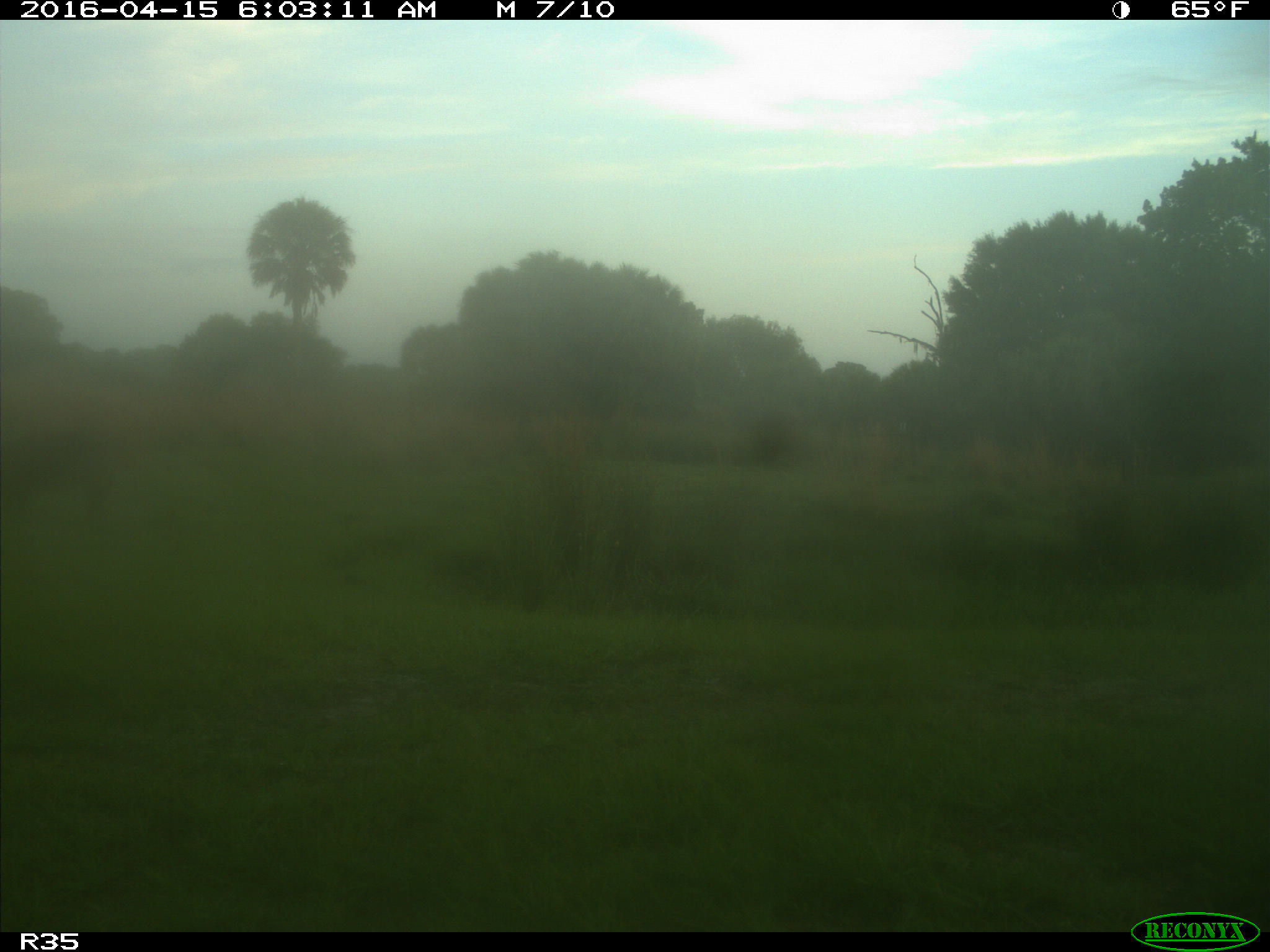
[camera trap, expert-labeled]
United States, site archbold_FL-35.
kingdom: Animalia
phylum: Chordata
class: Mammalia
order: Artiodactyla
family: Suidae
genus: Sus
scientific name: Sus scrofa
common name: wild boar